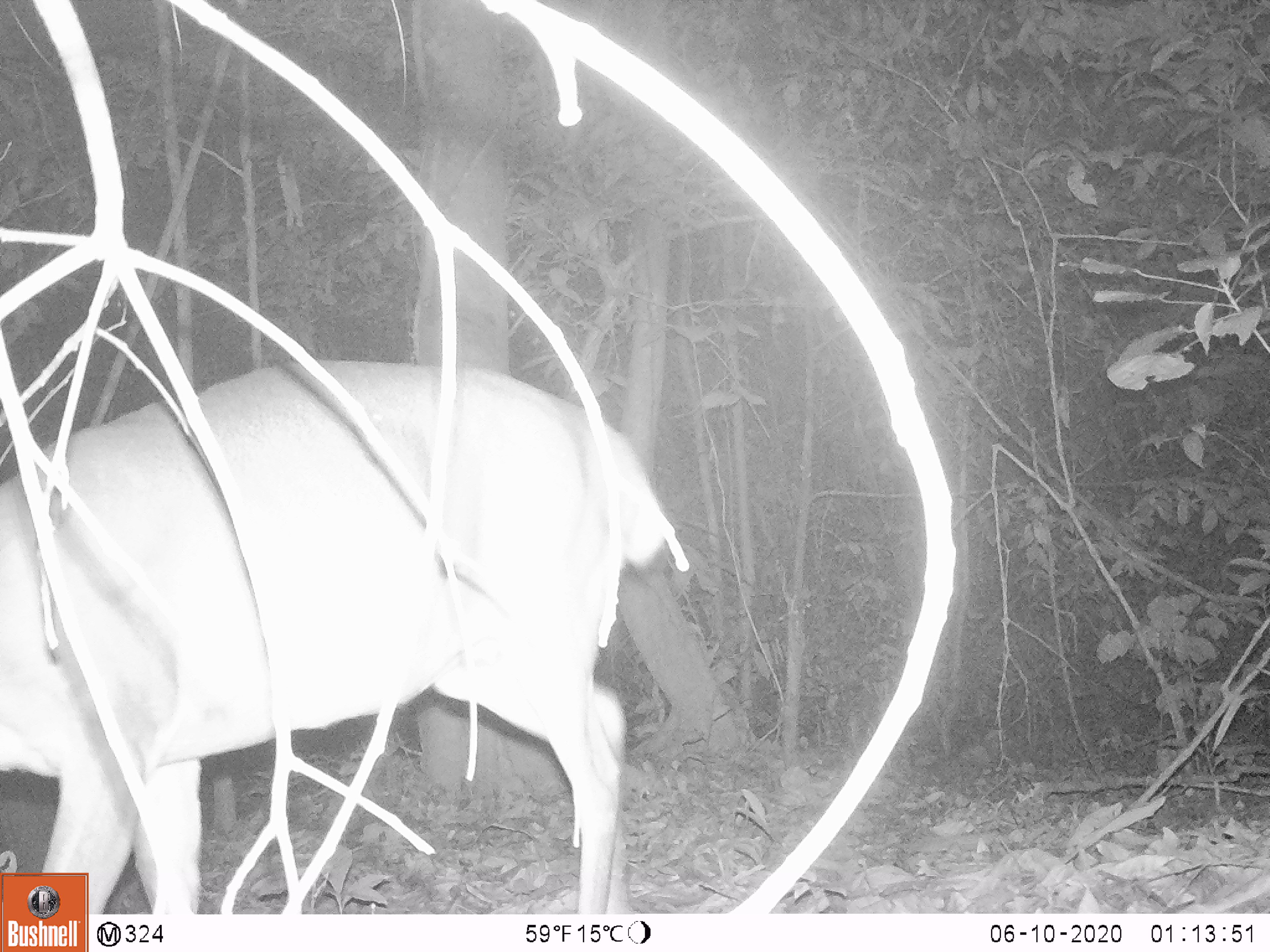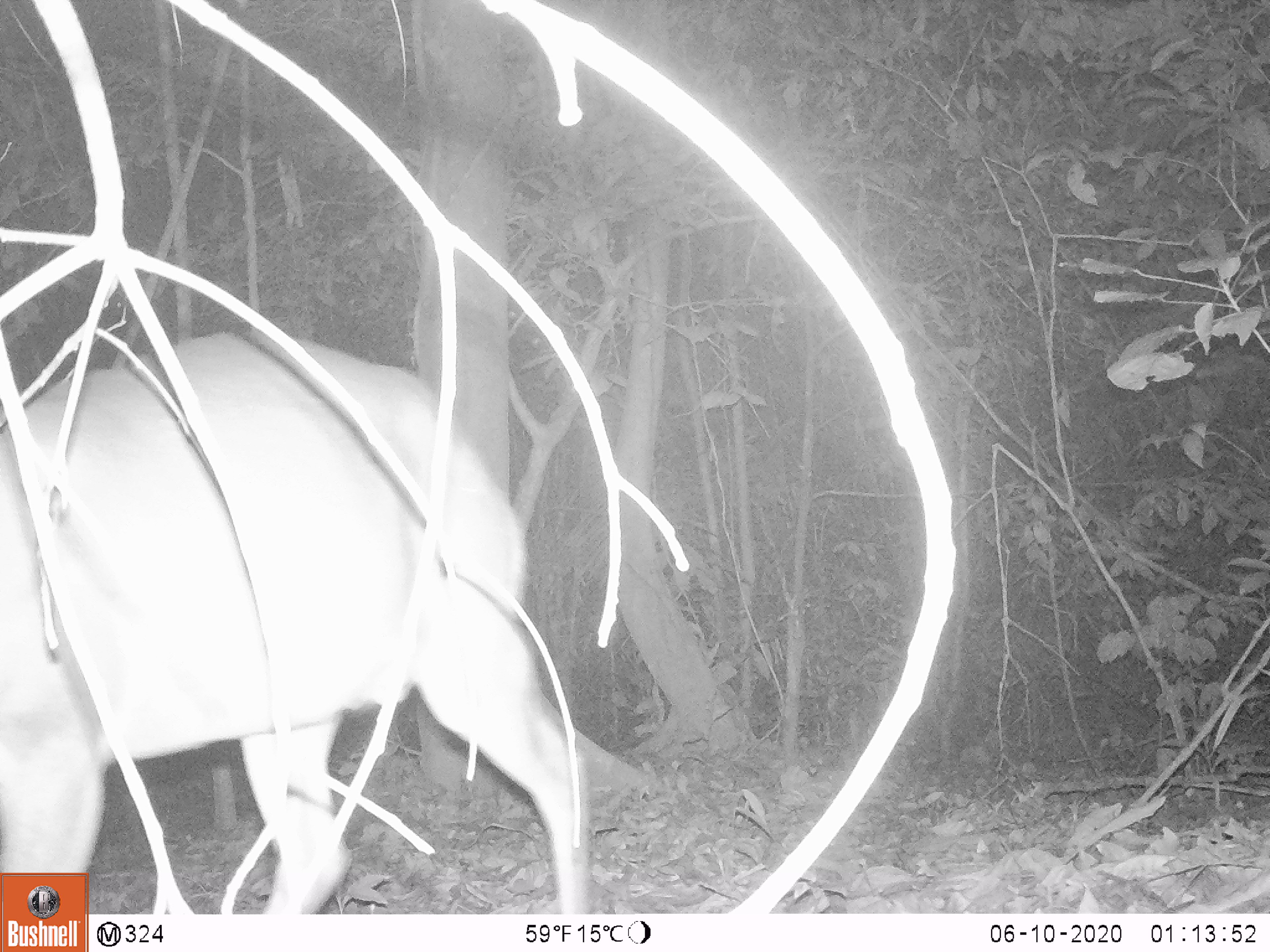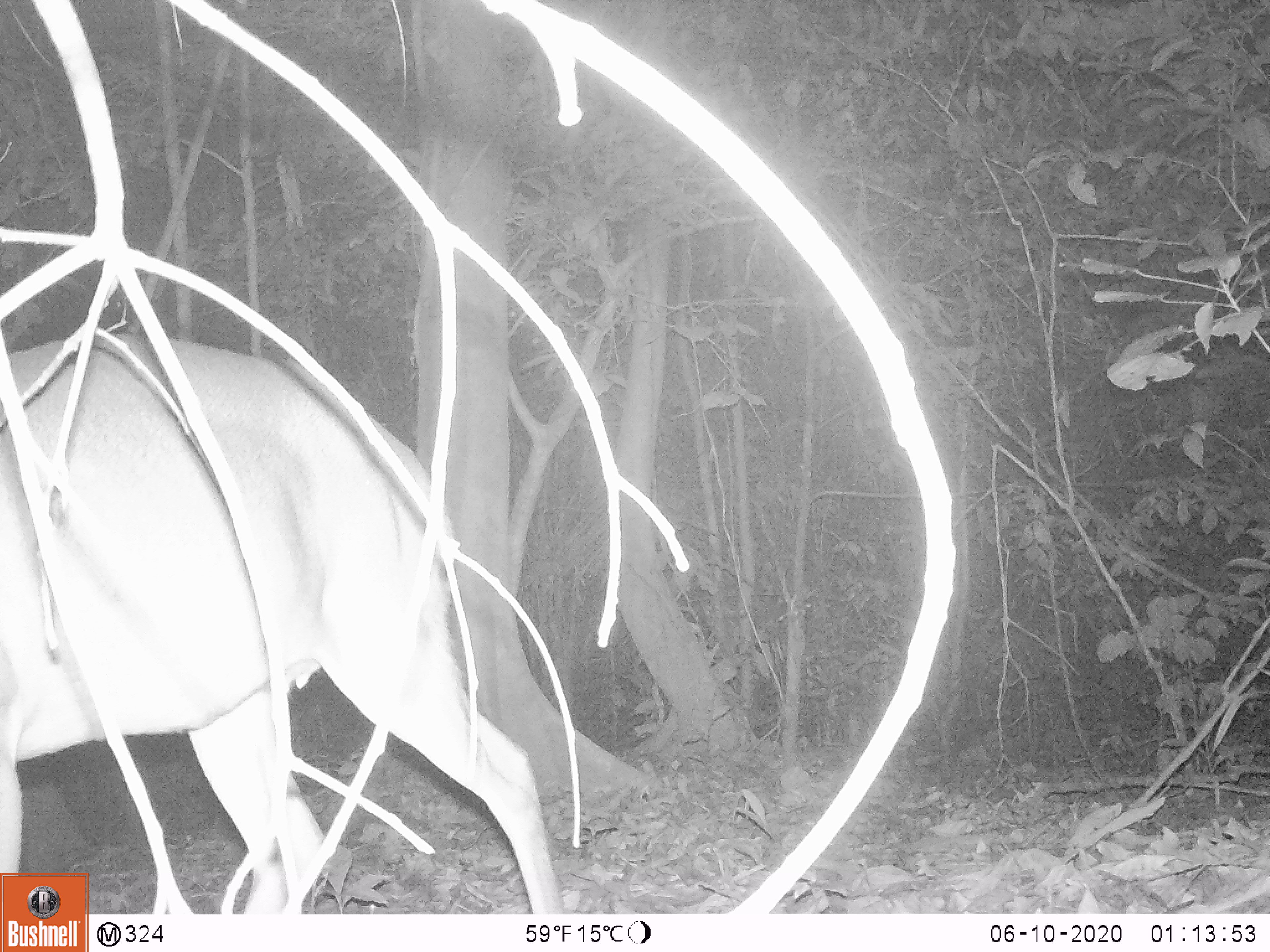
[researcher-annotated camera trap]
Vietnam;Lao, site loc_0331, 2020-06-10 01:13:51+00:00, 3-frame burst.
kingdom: Animalia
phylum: Chordata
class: Mammalia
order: Artiodactyla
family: Cervidae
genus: Muntiacus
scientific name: Muntiacus vuquangensis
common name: large-antlered muntjac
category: large antlered muntjac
Large antlered muntjac (large-antlered muntjac) (Muntiacus vuquangensis). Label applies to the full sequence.